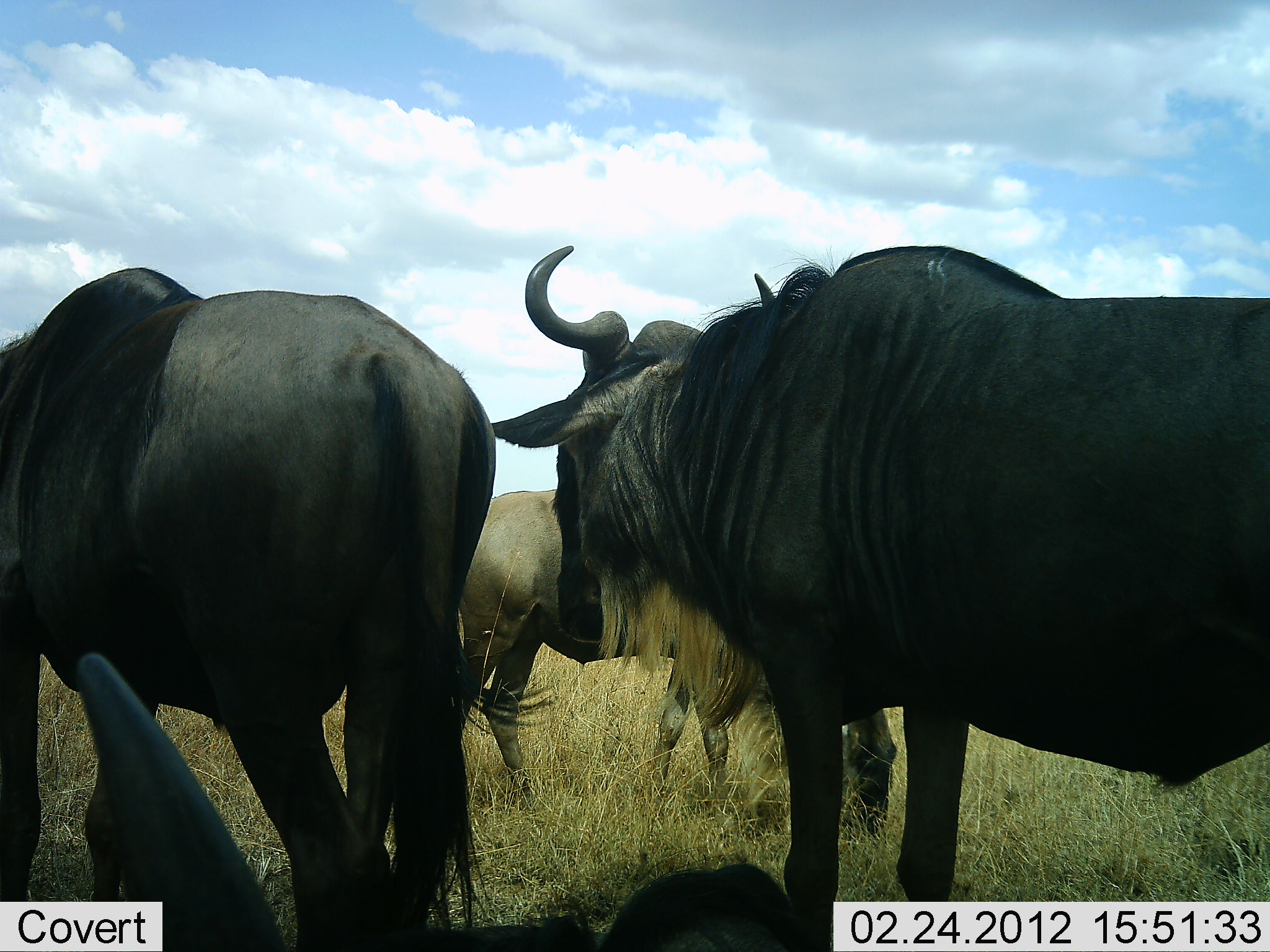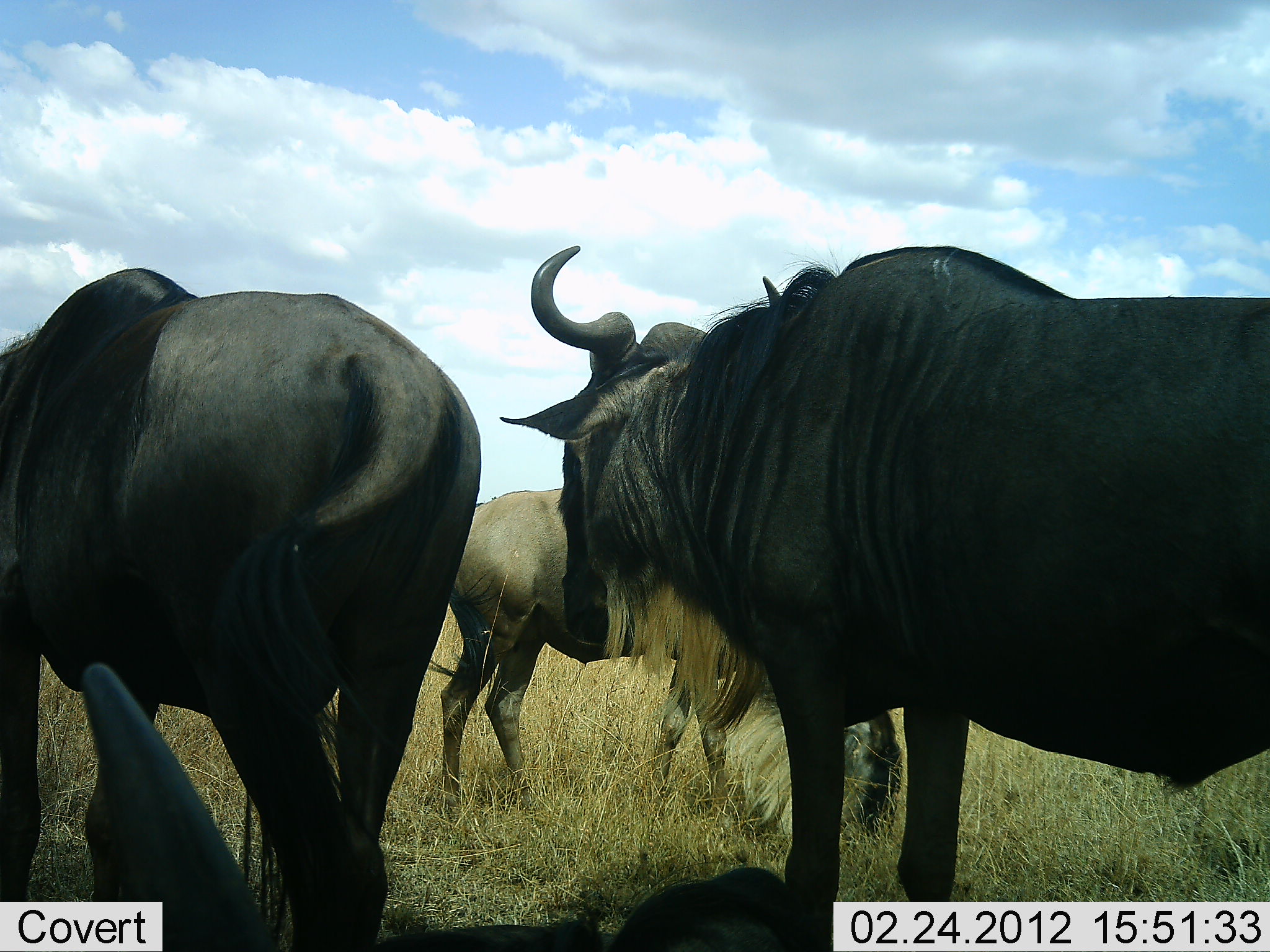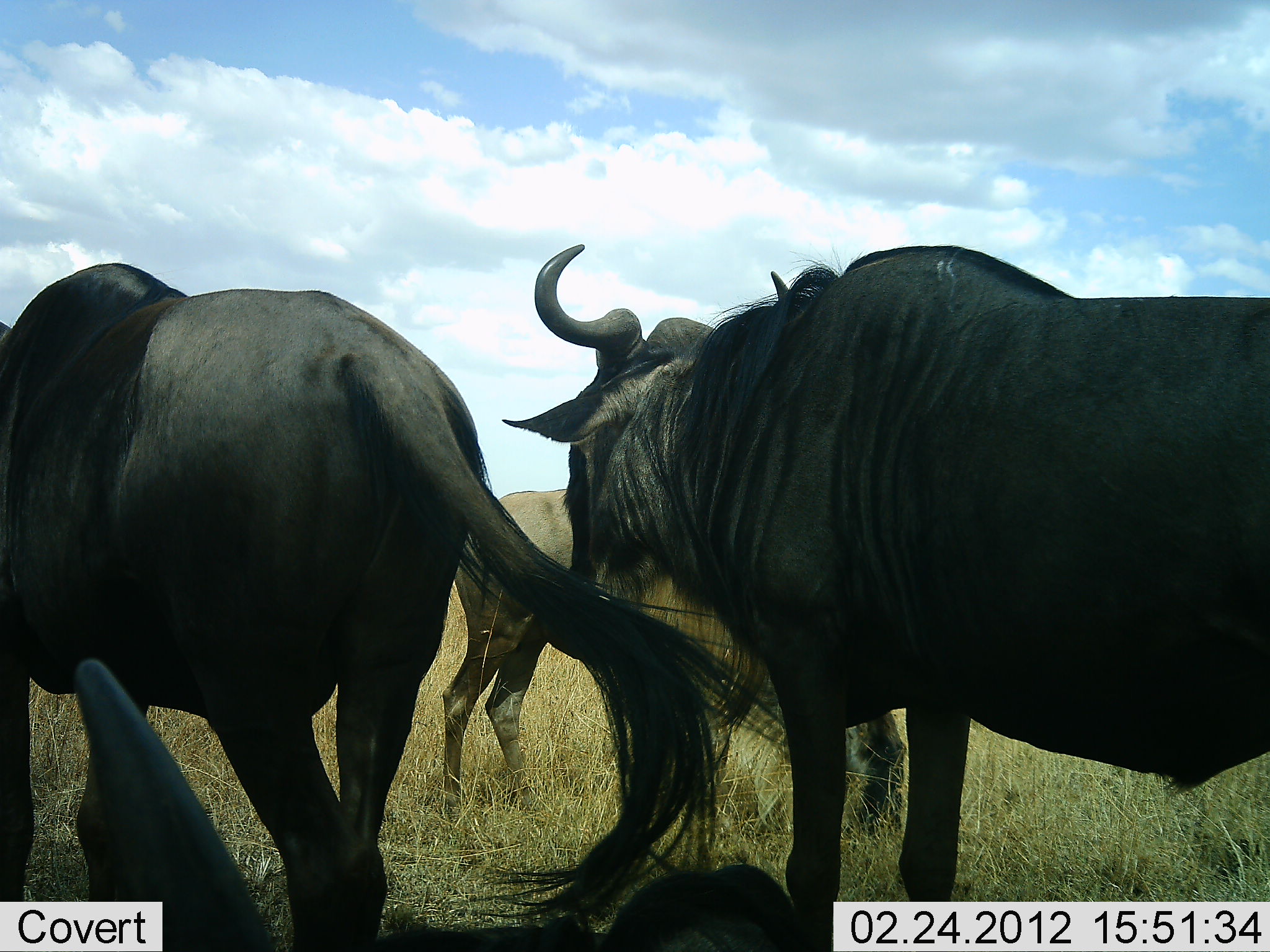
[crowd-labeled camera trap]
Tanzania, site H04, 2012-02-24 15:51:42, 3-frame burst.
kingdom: Animalia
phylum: Chordata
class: Mammalia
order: Artiodactyla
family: Bovidae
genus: Connochaetes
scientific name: Connochaetes taurinus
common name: blue wildebeest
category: wildebeest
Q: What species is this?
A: Wildebeest (blue wildebeest) (Connochaetes taurinus).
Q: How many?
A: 4.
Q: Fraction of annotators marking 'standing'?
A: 100%.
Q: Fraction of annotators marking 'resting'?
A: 59%.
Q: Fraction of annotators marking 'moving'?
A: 0%.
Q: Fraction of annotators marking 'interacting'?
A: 0%.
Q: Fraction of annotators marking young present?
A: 12%.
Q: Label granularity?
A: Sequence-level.